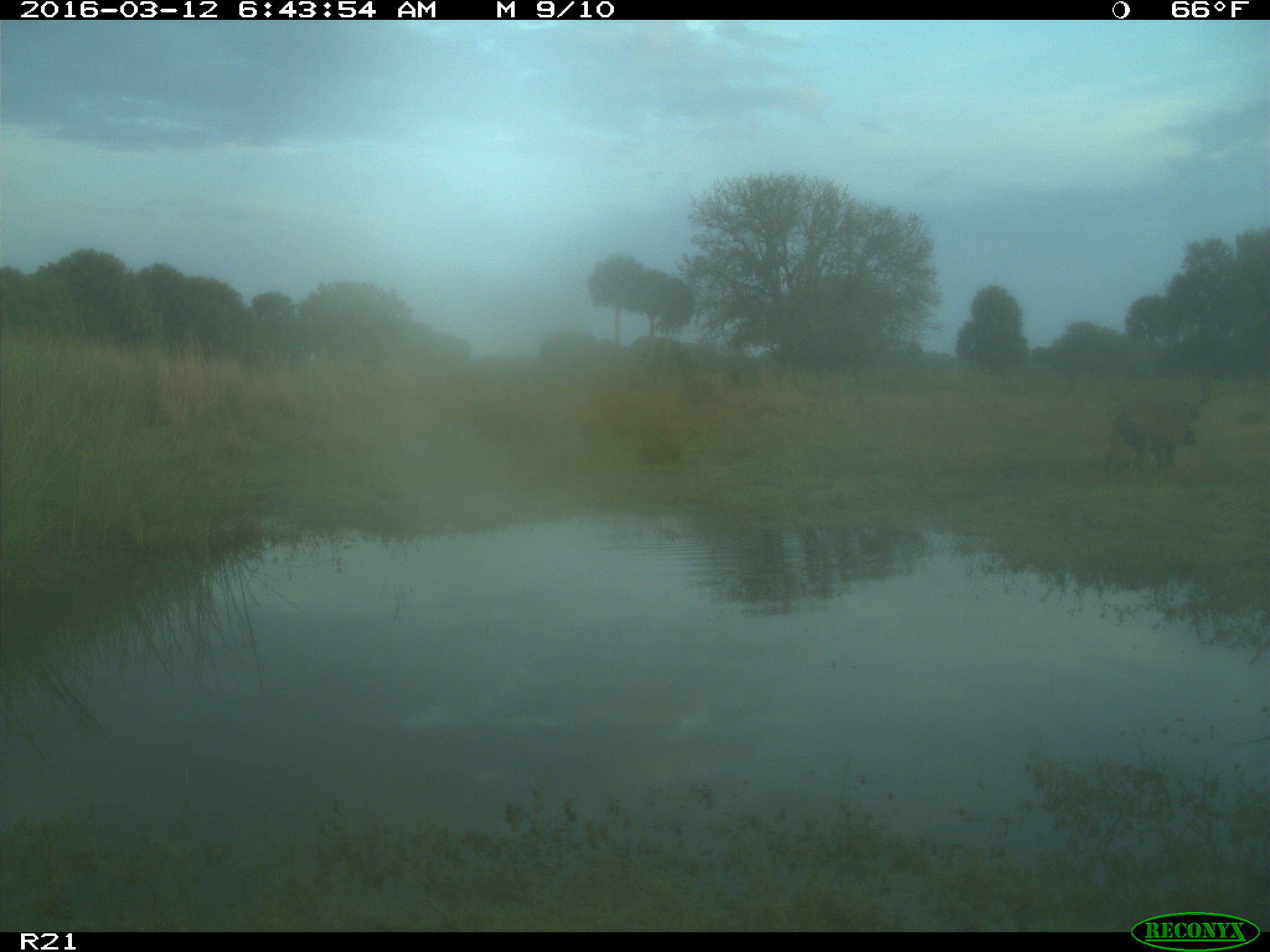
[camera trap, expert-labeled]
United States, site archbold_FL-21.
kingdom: Animalia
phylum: Chordata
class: Mammalia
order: Artiodactyla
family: Suidae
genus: Sus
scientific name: Sus scrofa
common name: wild boar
Sus scrofa (wild boar).